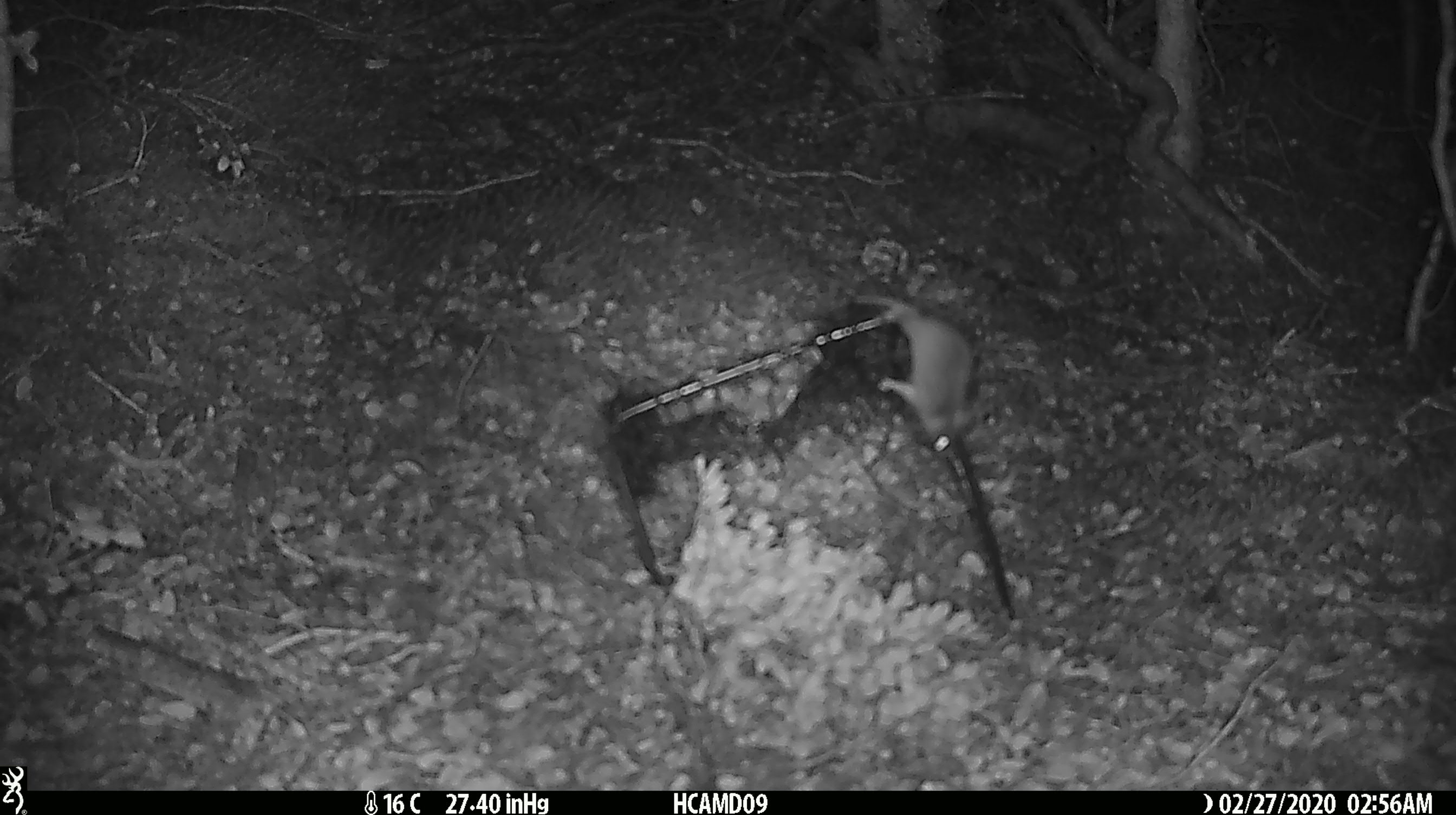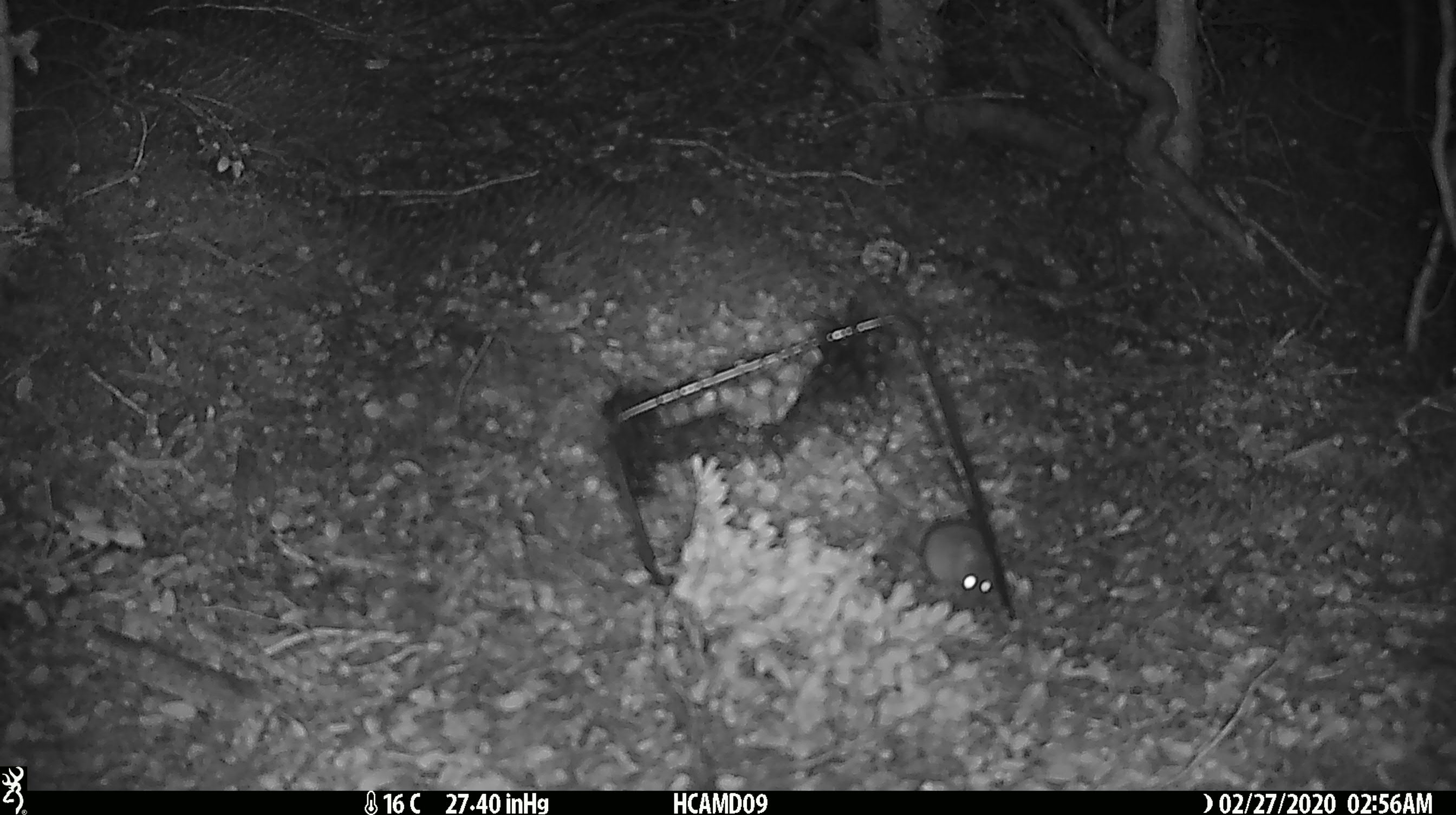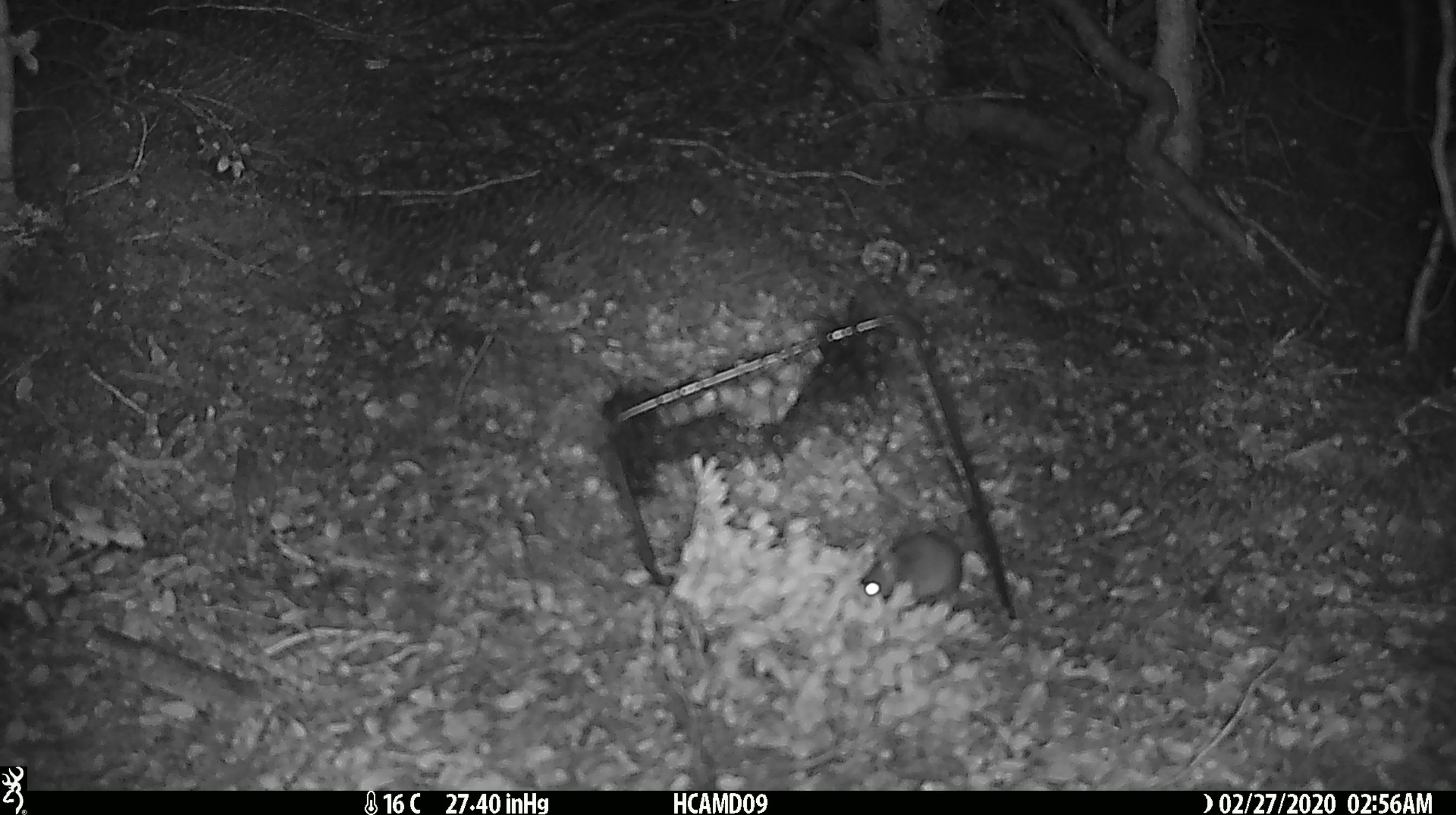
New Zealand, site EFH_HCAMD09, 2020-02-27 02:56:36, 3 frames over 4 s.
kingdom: Animalia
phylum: Chordata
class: Mammalia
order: Rodentia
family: Muridae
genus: Mus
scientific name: Mus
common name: mouse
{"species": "mouse (Mus)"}